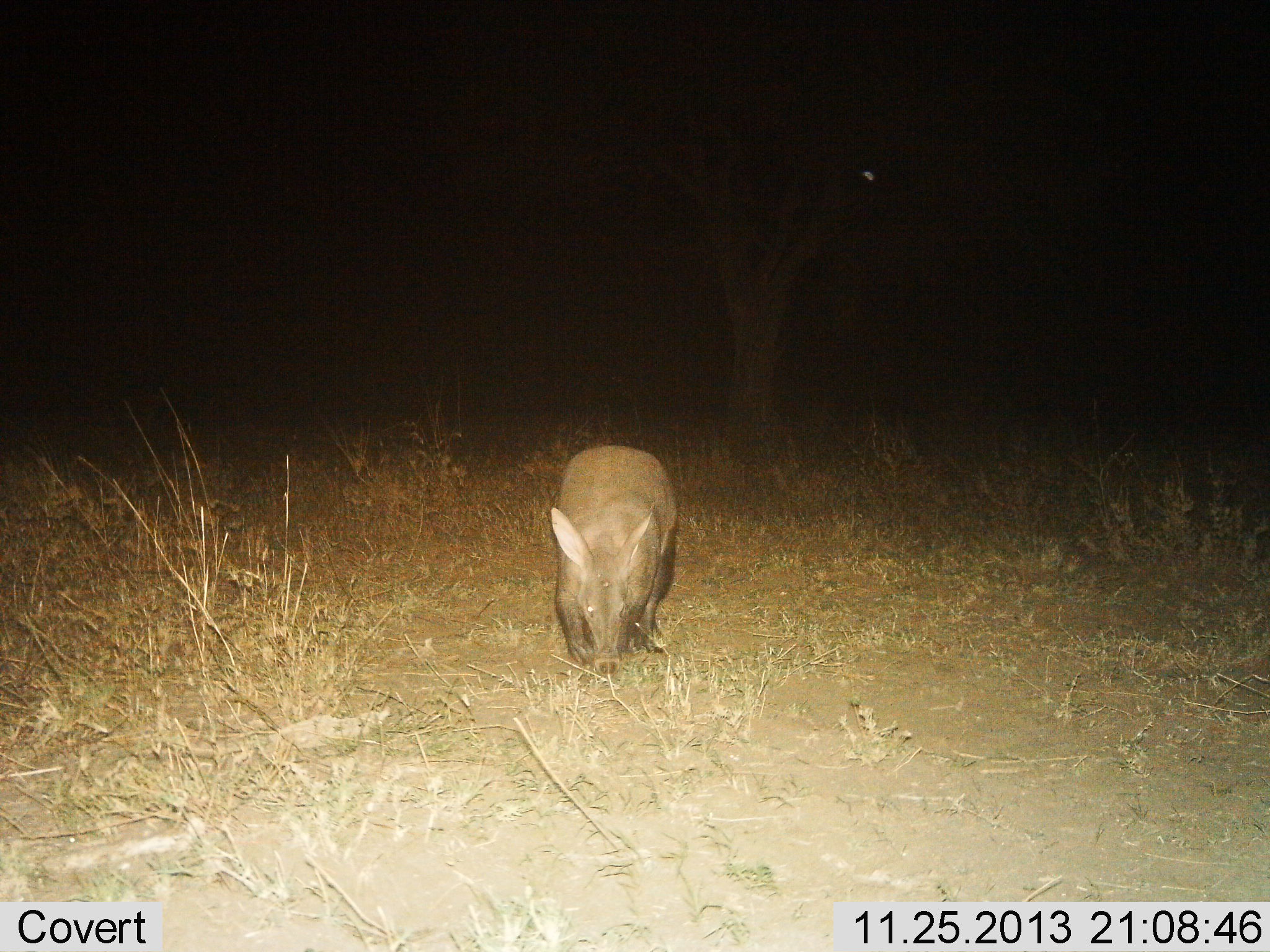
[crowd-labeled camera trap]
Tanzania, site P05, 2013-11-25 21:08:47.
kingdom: Animalia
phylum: Chordata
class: Mammalia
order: Tubulidentata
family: Orycteropodidae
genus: Orycteropus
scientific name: Orycteropus afer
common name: aardvark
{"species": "aardvark (Orycteropus afer)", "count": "1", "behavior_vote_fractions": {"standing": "30%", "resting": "0%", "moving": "30%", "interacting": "0%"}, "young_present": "0%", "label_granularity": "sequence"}